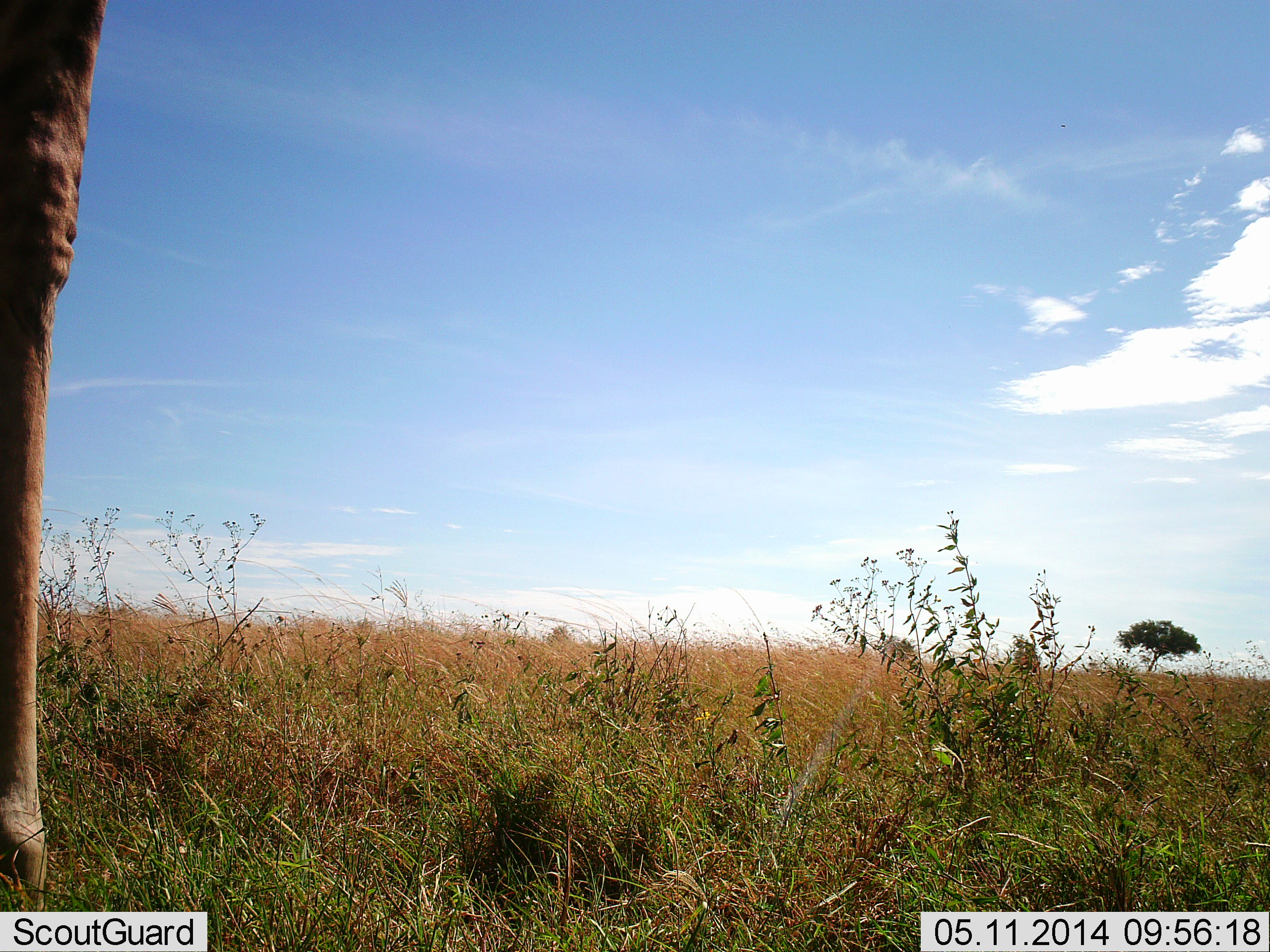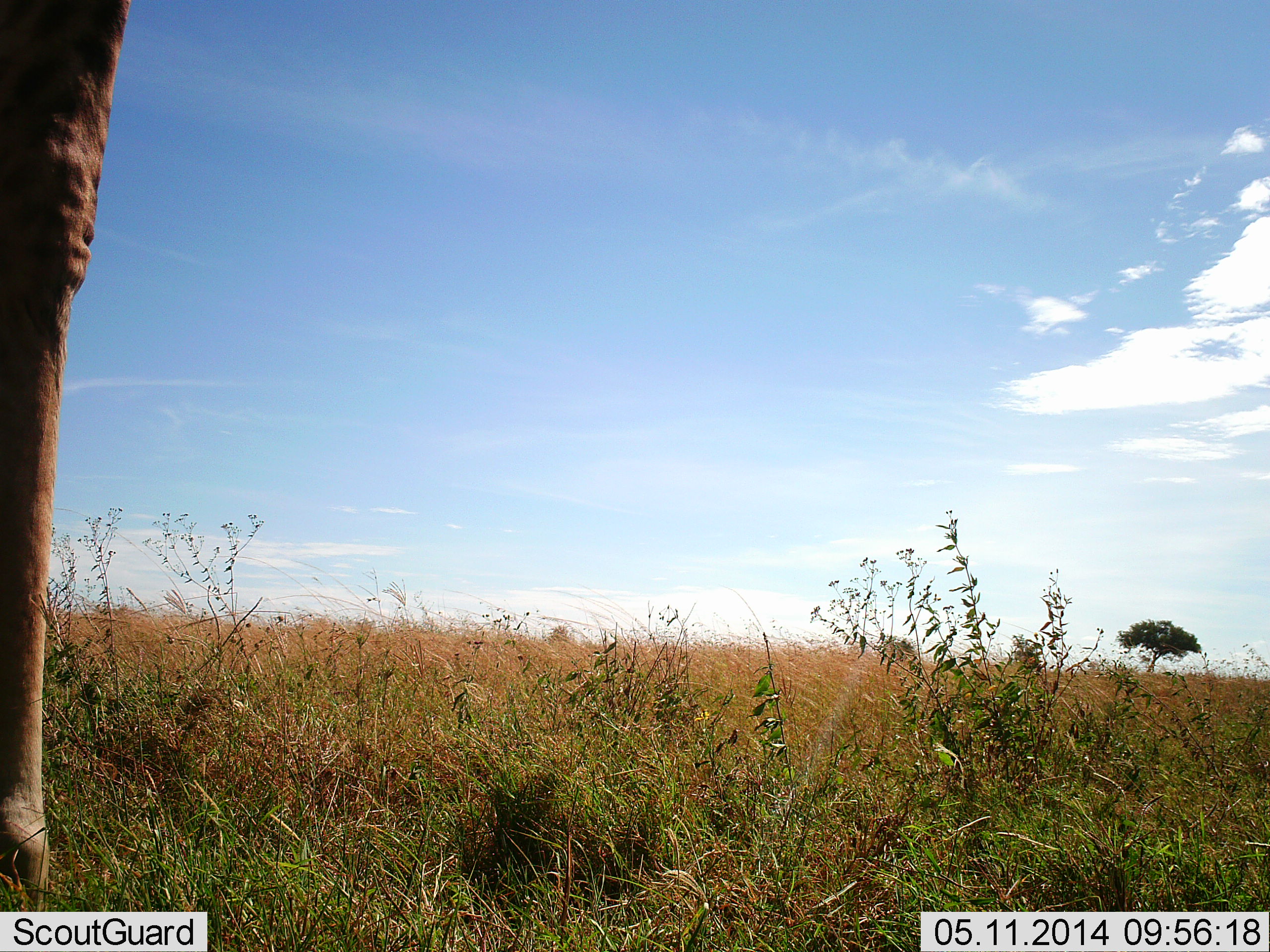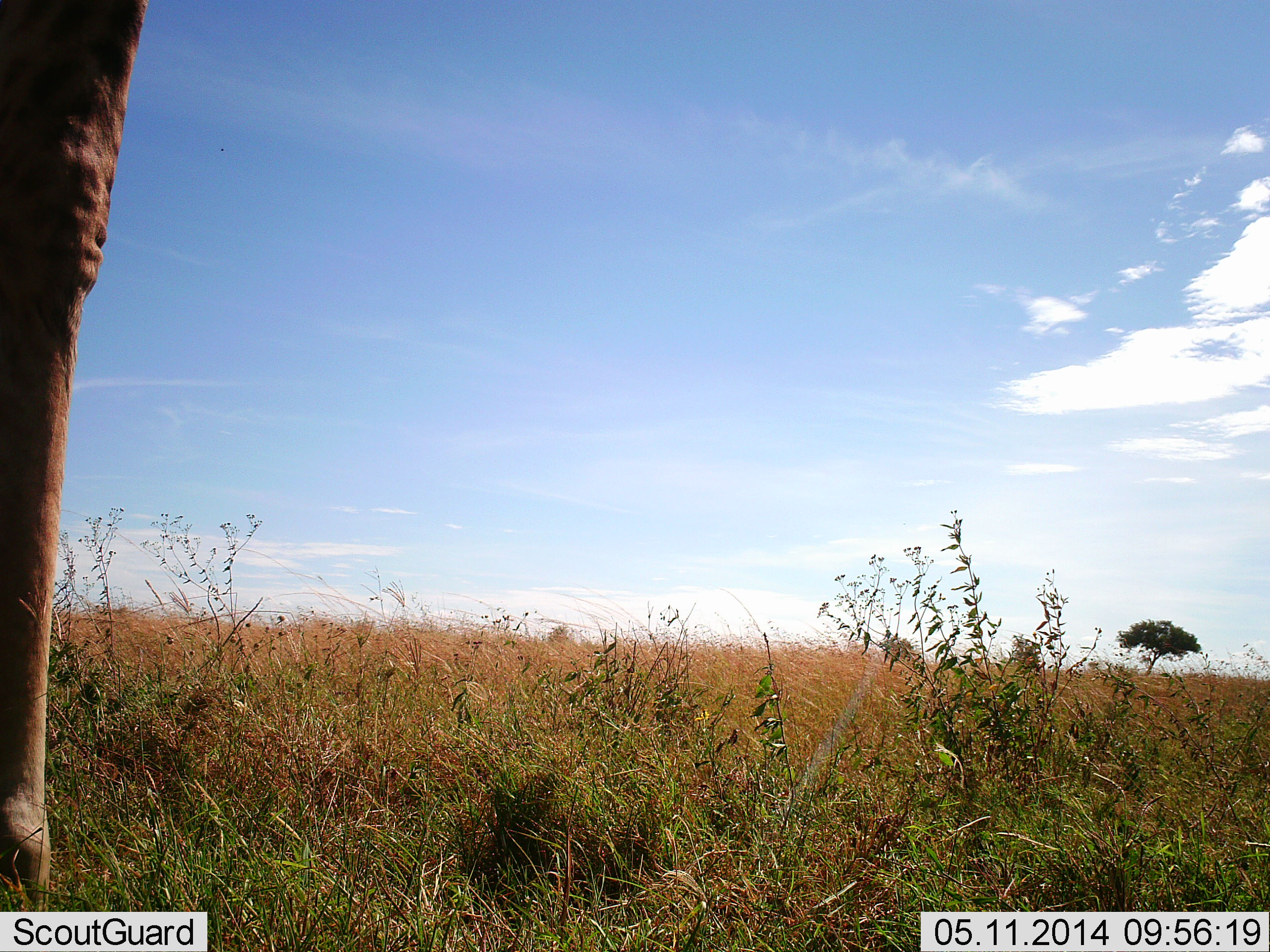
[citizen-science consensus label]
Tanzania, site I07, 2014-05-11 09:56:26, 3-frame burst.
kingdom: Animalia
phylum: Chordata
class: Mammalia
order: Artiodactyla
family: Giraffidae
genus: Giraffa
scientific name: Giraffa camelopardalis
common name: giraffe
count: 1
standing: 100%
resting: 0%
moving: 0%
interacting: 0%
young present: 0%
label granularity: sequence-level